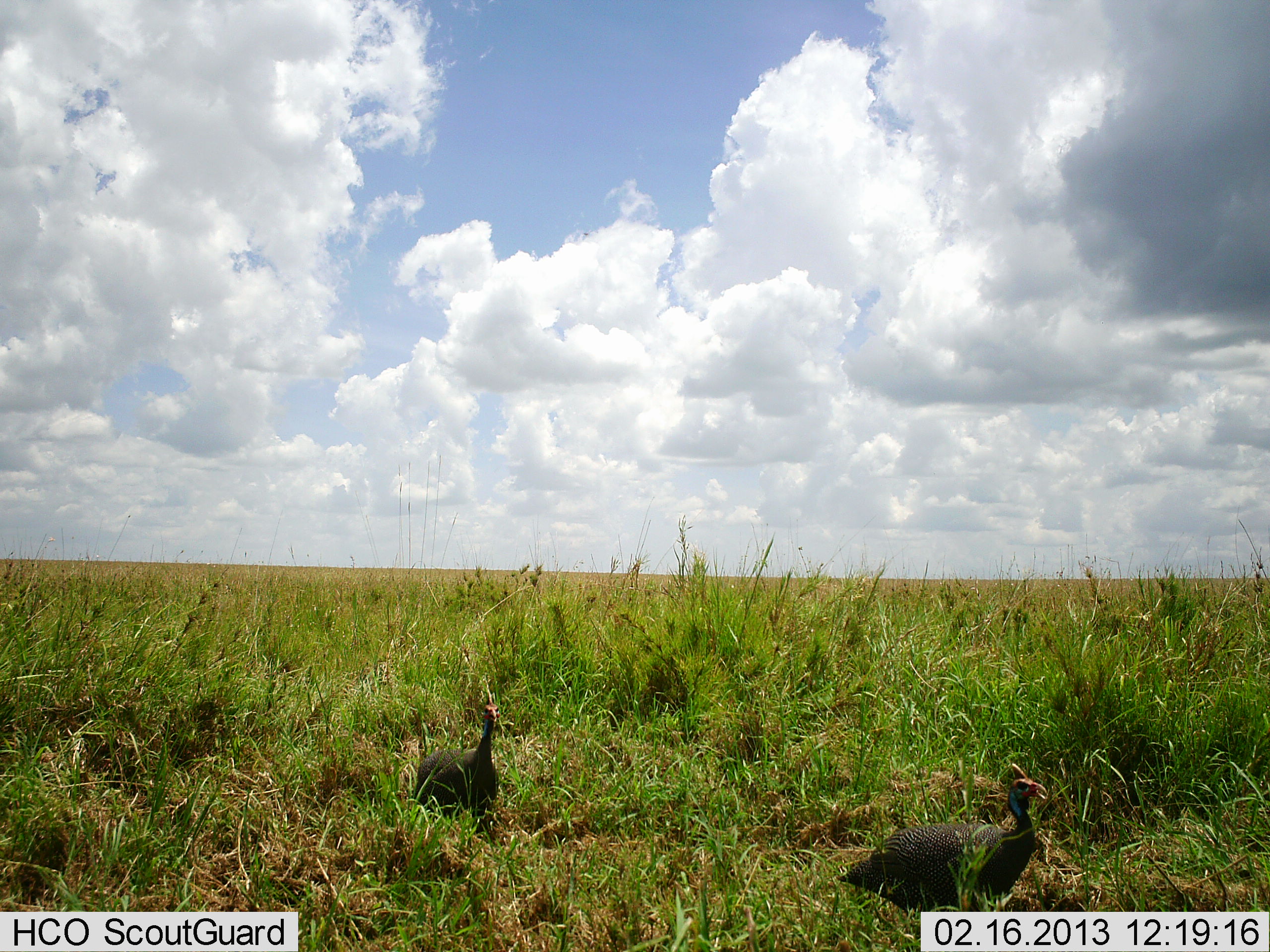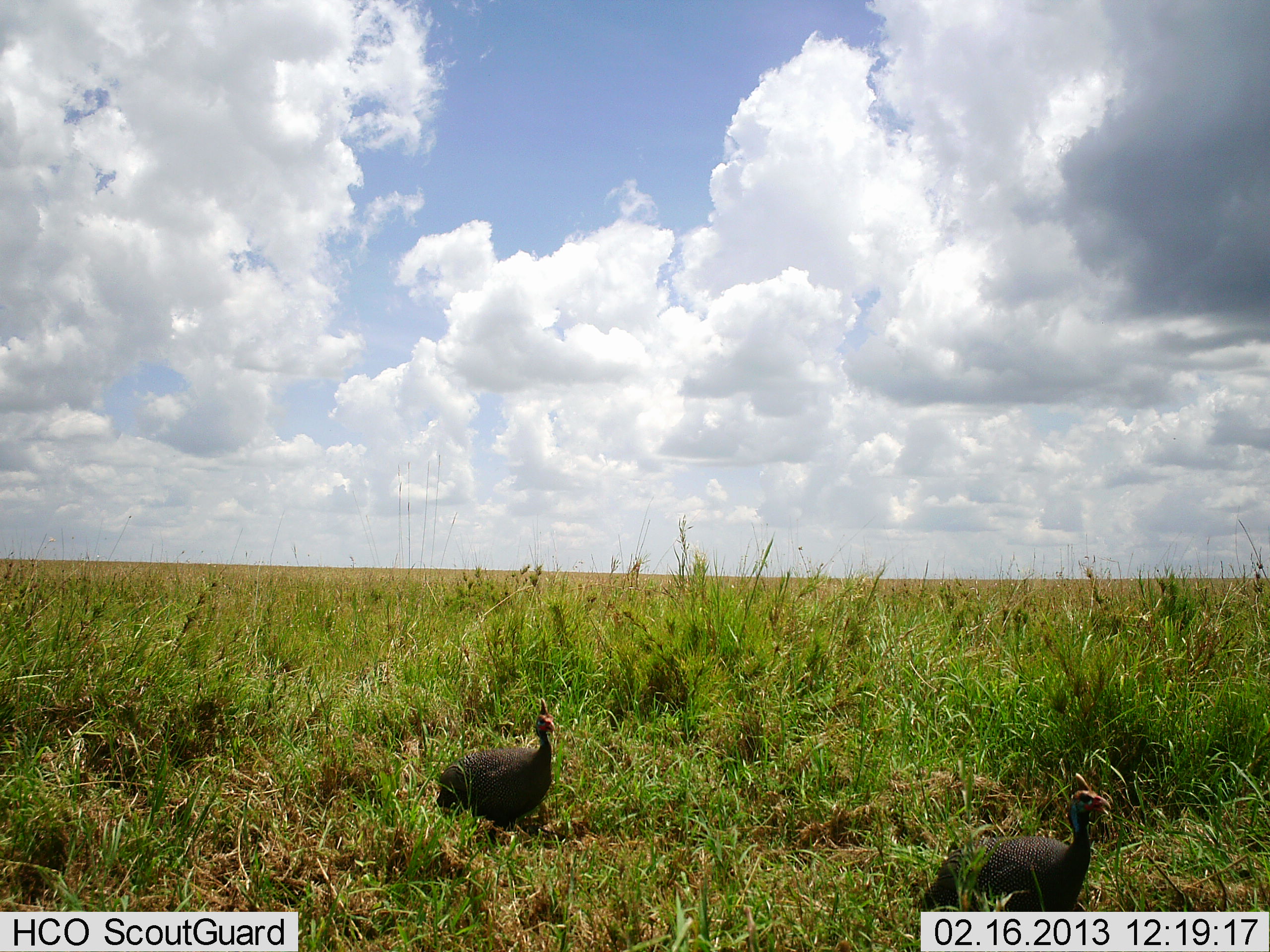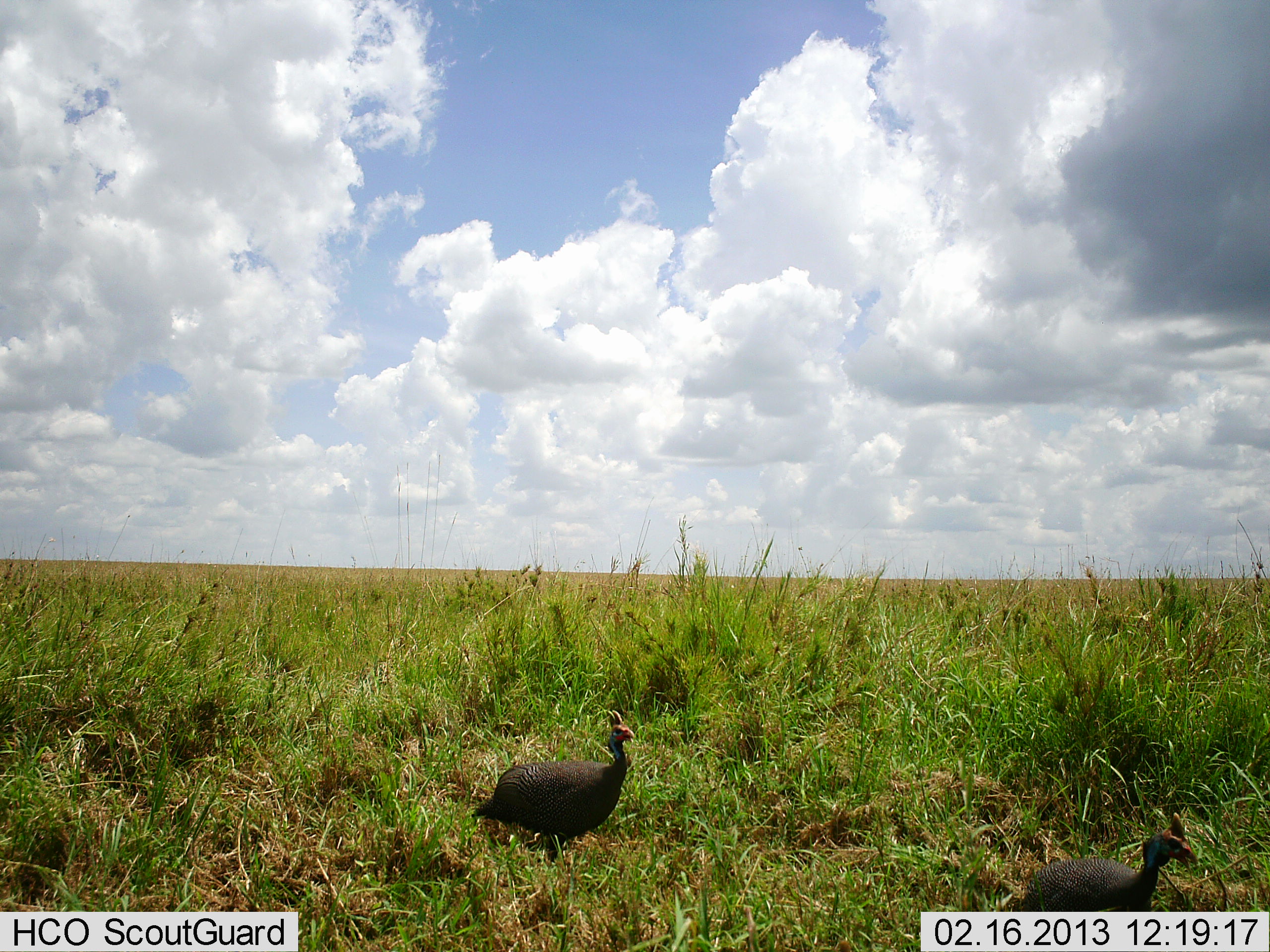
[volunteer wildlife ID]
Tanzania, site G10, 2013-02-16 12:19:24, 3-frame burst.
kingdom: Animalia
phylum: Chordata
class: Aves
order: Galliformes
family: Numididae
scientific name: Numididae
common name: guinea fowl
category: guineafowl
Guineafowl (guinea fowl) (Numididae), count 2. Behavior (volunteer vote fractions): standing 4%, resting 0%, moving 96%, interacting 0%. Young present (vote fraction): 0%. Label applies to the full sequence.